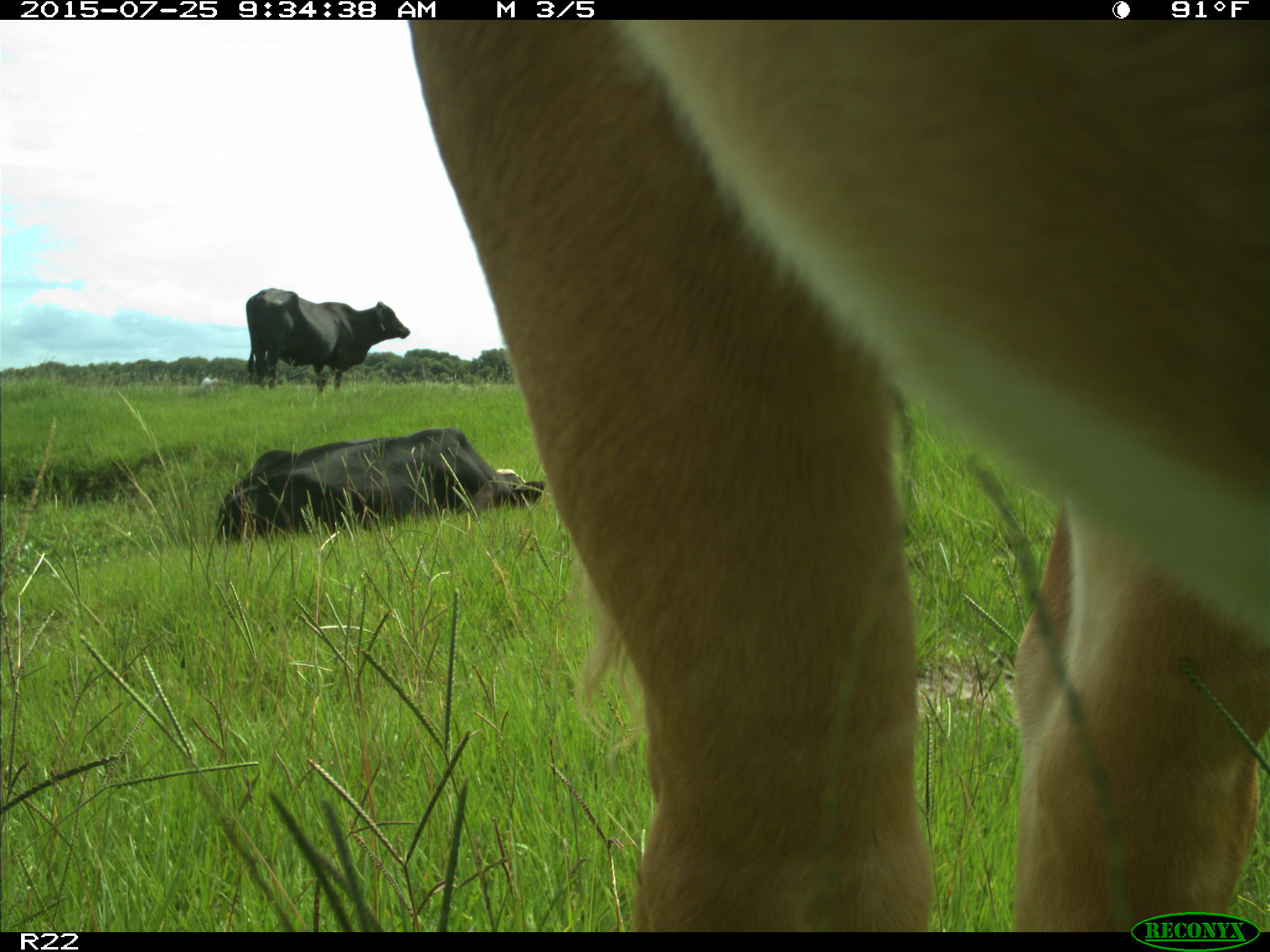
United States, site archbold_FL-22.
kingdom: Animalia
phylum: Chordata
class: Mammalia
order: Artiodactyla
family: Bovidae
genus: Bos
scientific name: Bos taurus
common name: domestic cow